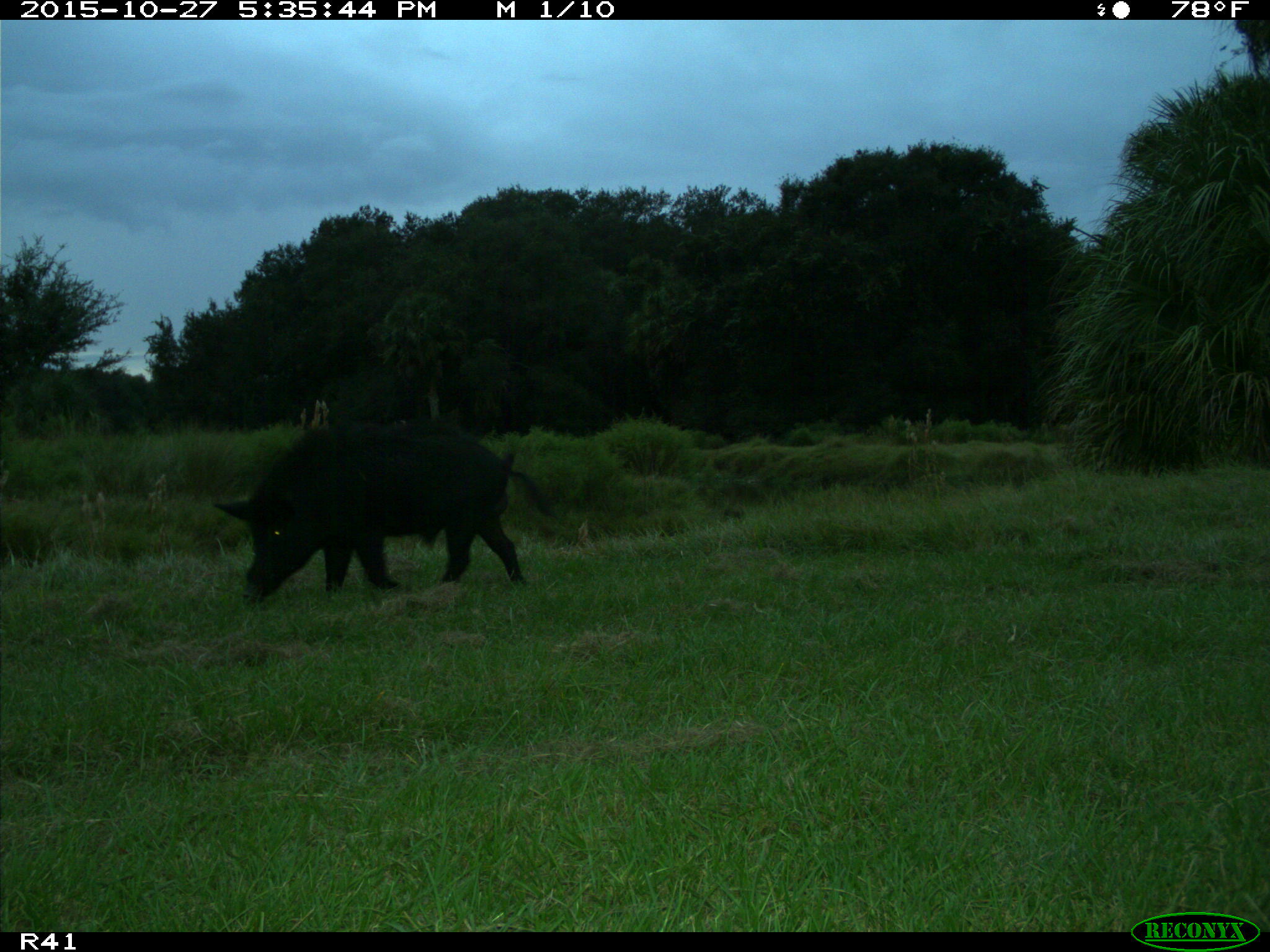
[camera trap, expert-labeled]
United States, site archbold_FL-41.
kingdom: Animalia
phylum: Chordata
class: Mammalia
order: Artiodactyla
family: Suidae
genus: Sus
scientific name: Sus scrofa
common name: wild boar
Sus scrofa (wild boar).